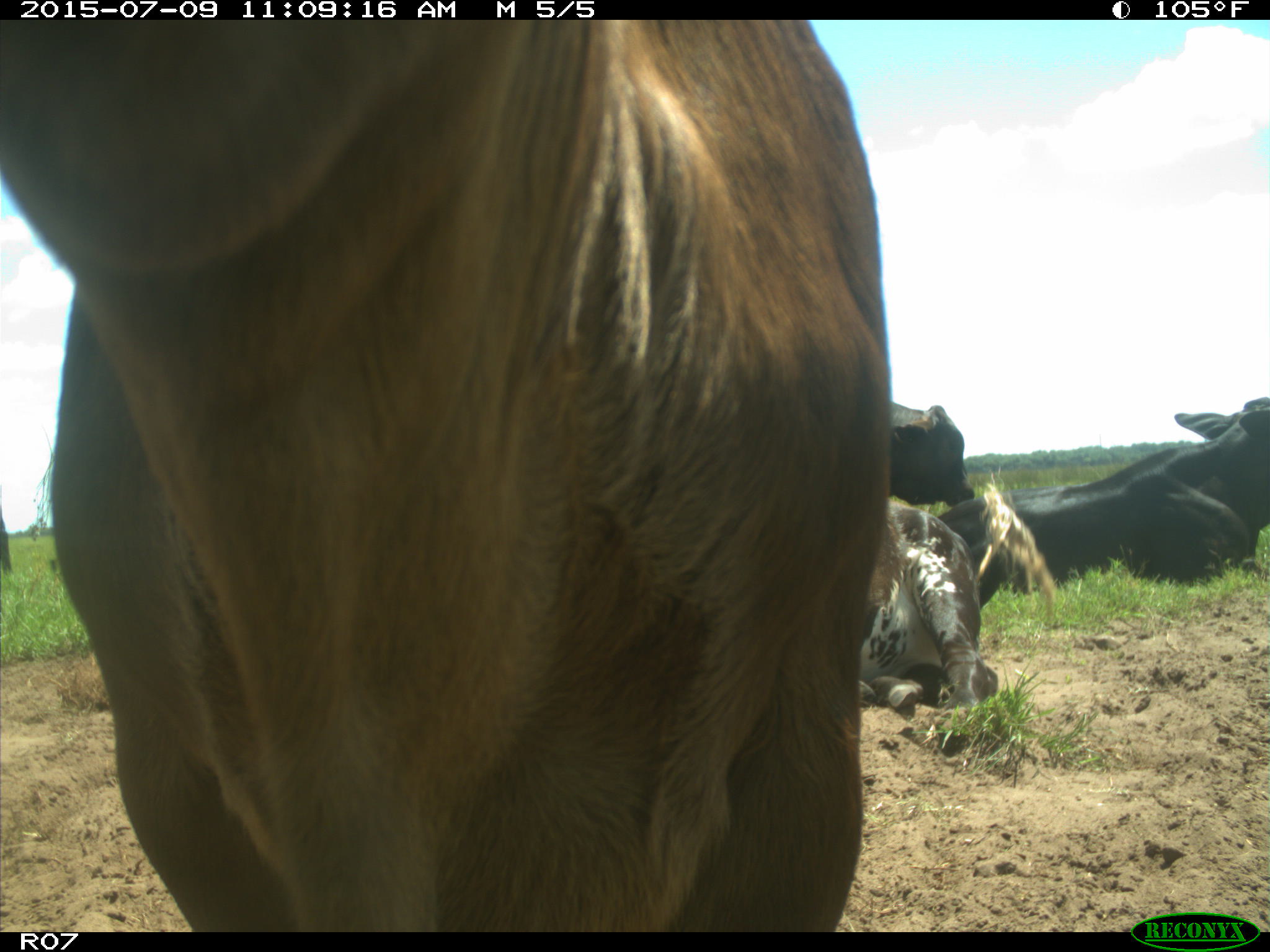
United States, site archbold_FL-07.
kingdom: Animalia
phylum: Chordata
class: Mammalia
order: Artiodactyla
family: Bovidae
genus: Bos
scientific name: Bos taurus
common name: domestic cow